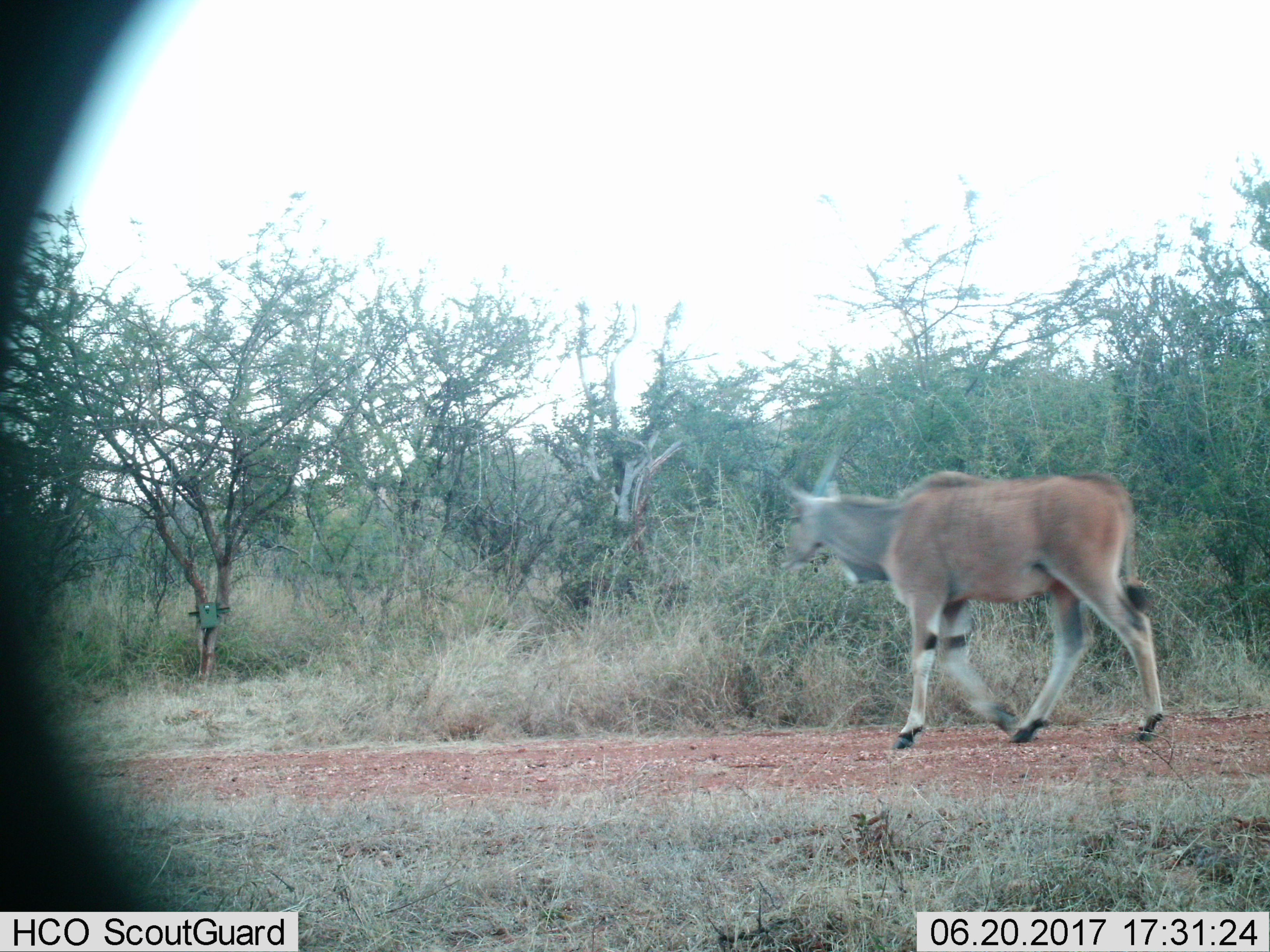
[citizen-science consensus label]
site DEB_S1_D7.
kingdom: Animalia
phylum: Chordata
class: Mammalia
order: Artiodactyla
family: Bovidae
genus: Tragelaphus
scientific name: Tragelaphus oryx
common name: eland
Eland (Tragelaphus oryx), count 1. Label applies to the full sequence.